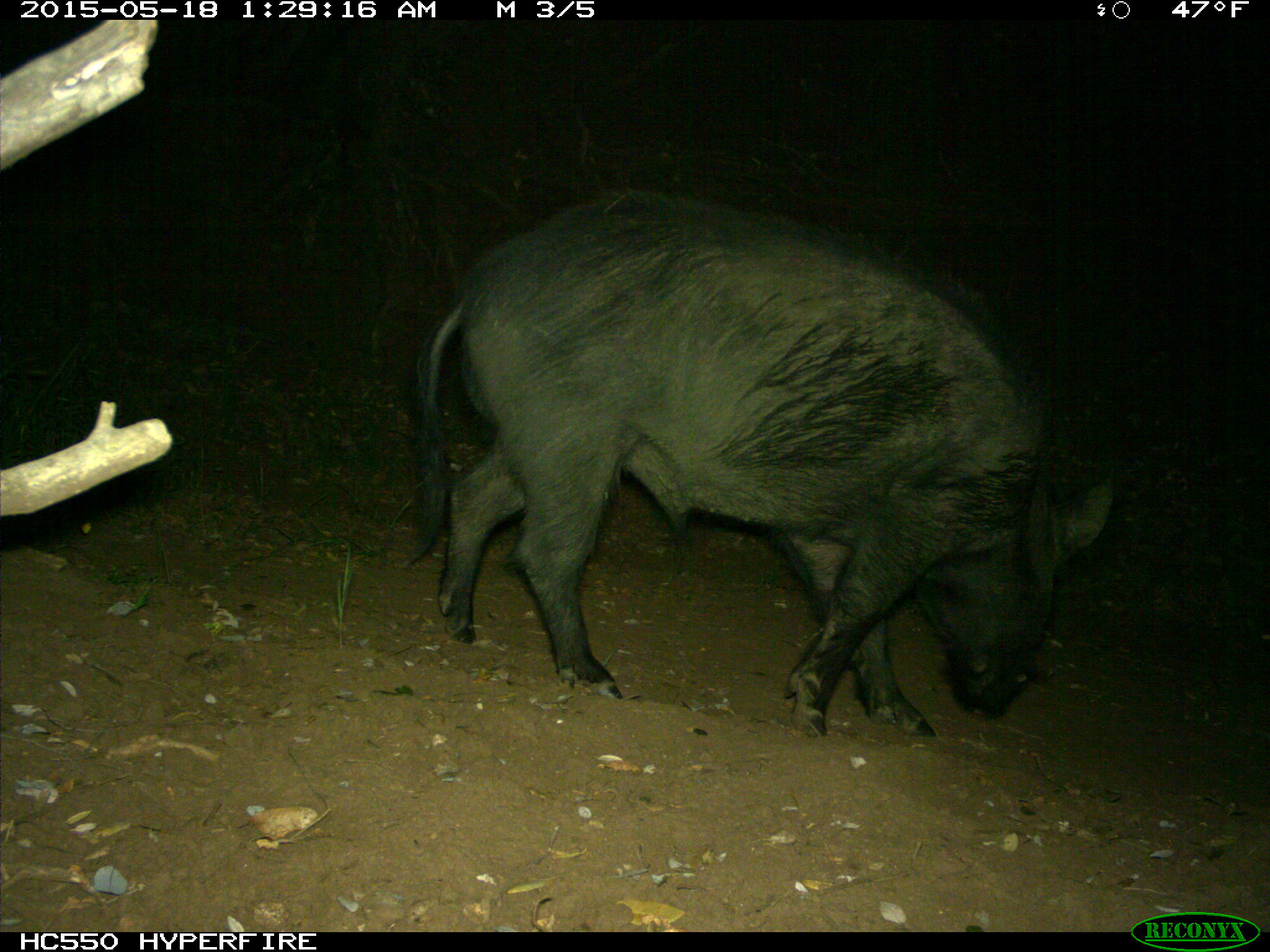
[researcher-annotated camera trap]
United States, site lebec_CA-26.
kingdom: Animalia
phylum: Chordata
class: Mammalia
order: Artiodactyla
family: Suidae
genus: Sus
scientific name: Sus scrofa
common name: wild boar